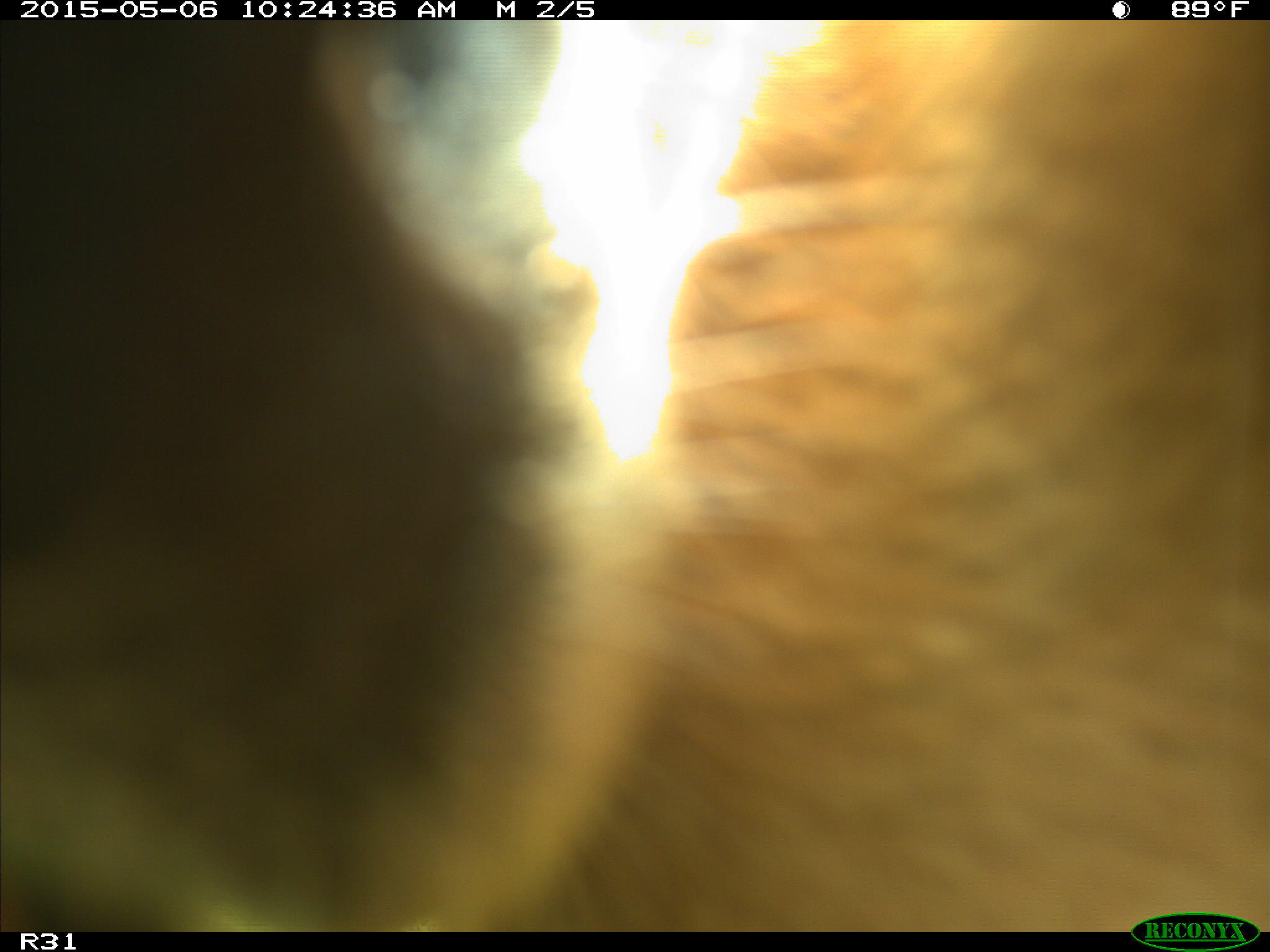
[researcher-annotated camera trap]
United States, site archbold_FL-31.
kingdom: Animalia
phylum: Chordata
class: Mammalia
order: Artiodactyla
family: Bovidae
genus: Bos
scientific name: Bos taurus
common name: domestic cow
Bos taurus (domestic cow).